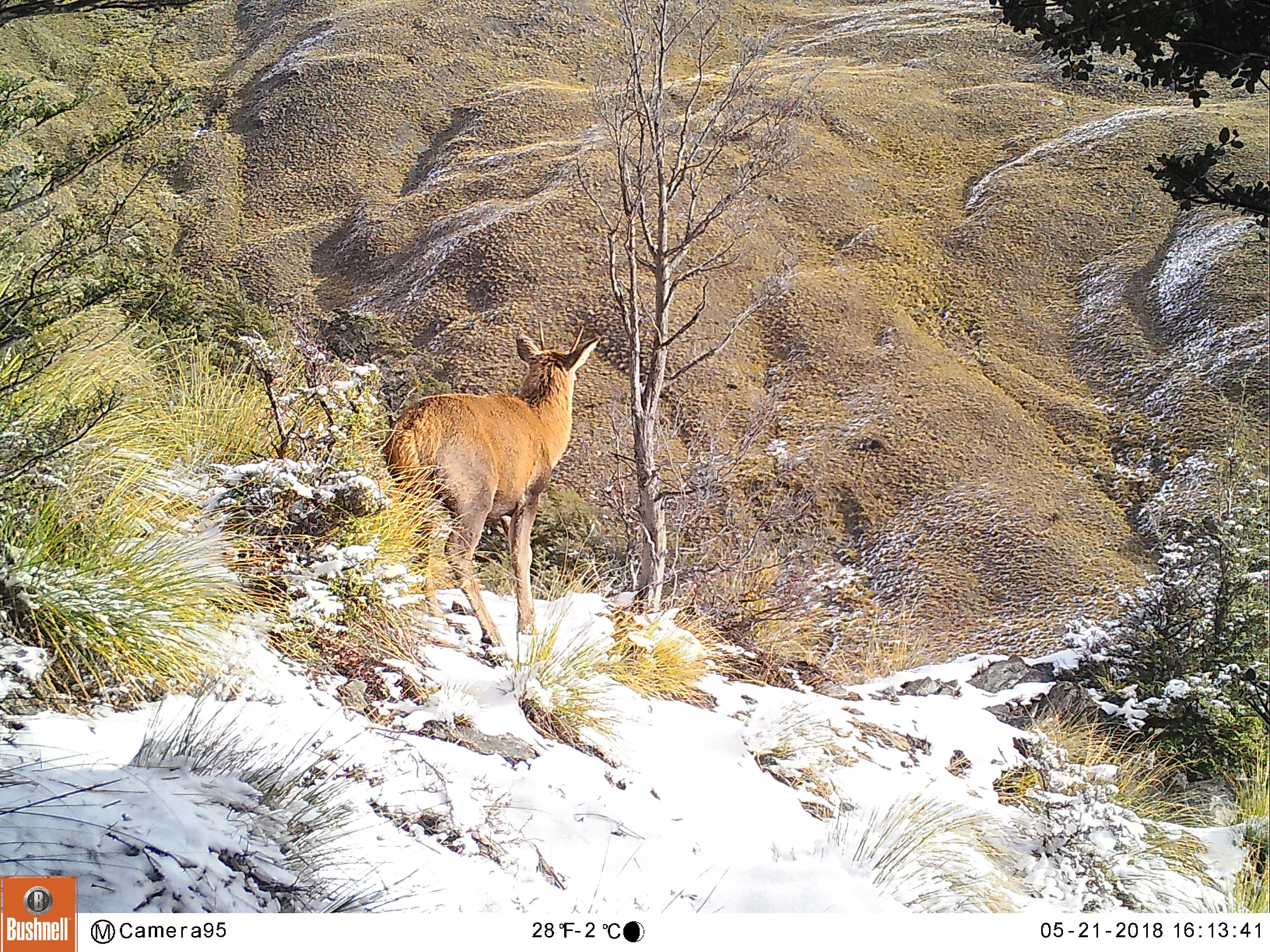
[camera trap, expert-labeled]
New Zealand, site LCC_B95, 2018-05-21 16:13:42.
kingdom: Animalia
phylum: Chordata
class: Mammalia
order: Artiodactyla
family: Cervidae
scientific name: Cervidae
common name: deer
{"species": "deer (Cervidae)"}